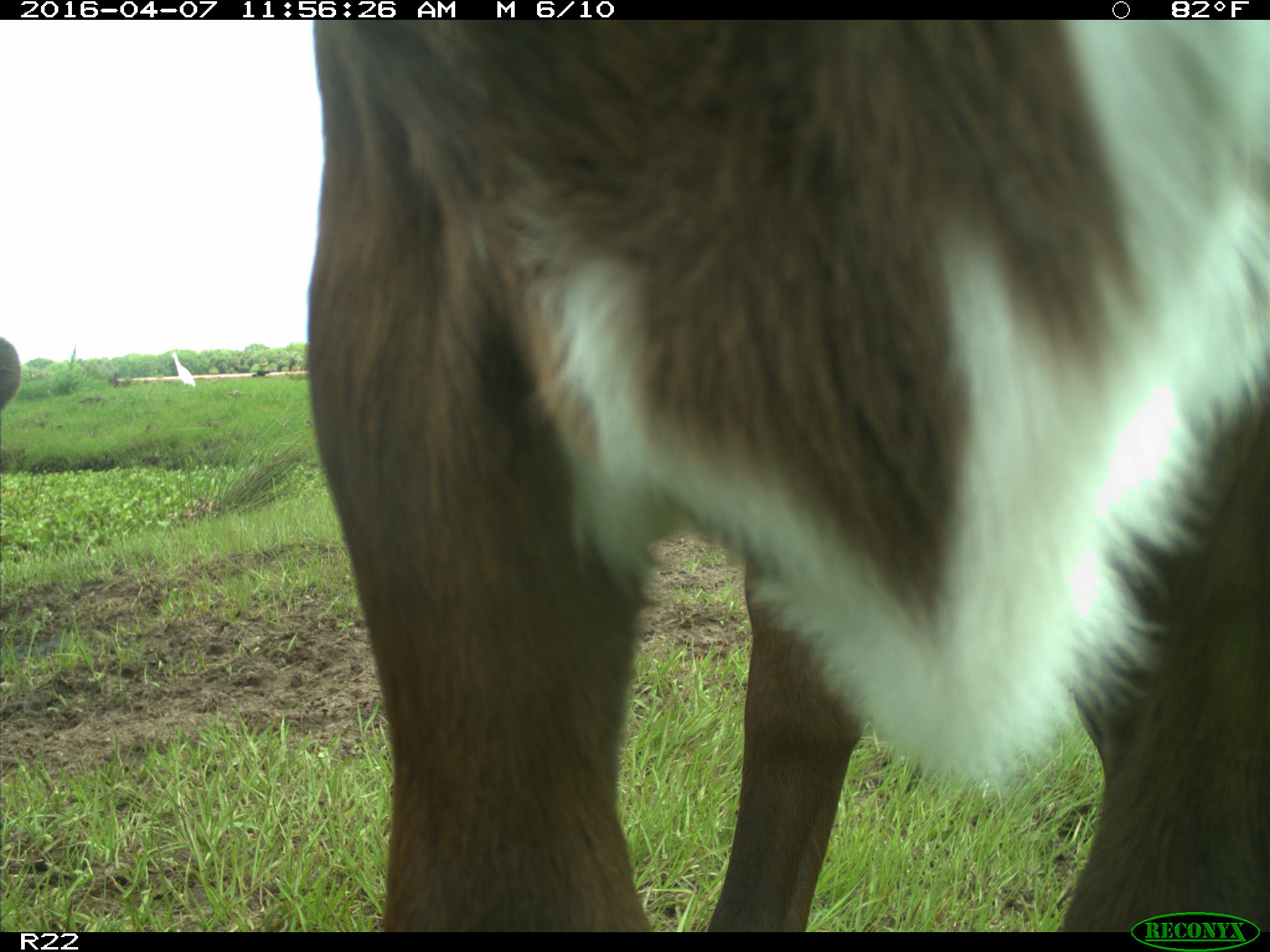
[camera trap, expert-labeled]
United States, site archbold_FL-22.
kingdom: Animalia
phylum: Chordata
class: Mammalia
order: Artiodactyla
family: Bovidae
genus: Bos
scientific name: Bos taurus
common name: domestic cow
Bos taurus (domestic cow).